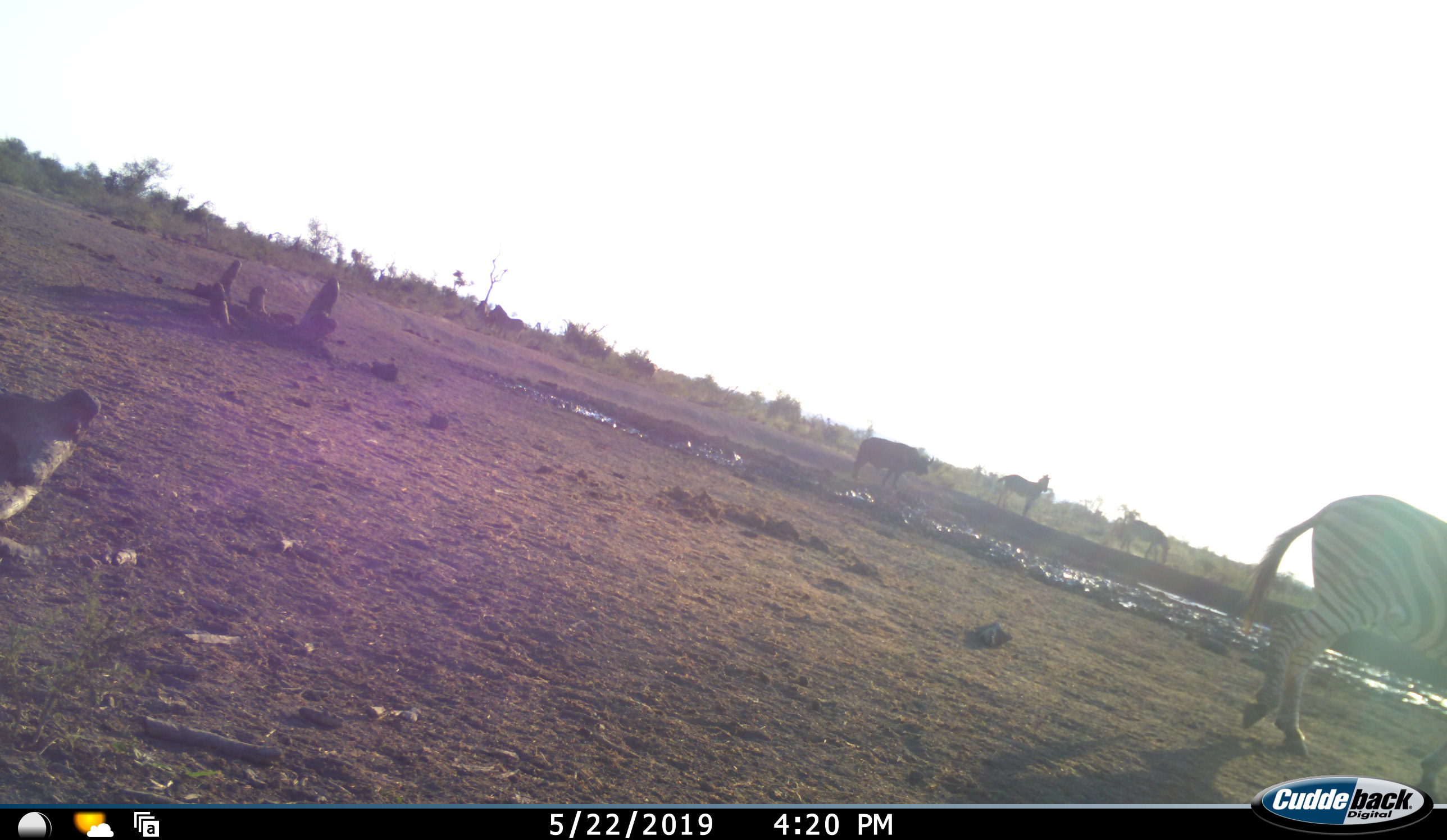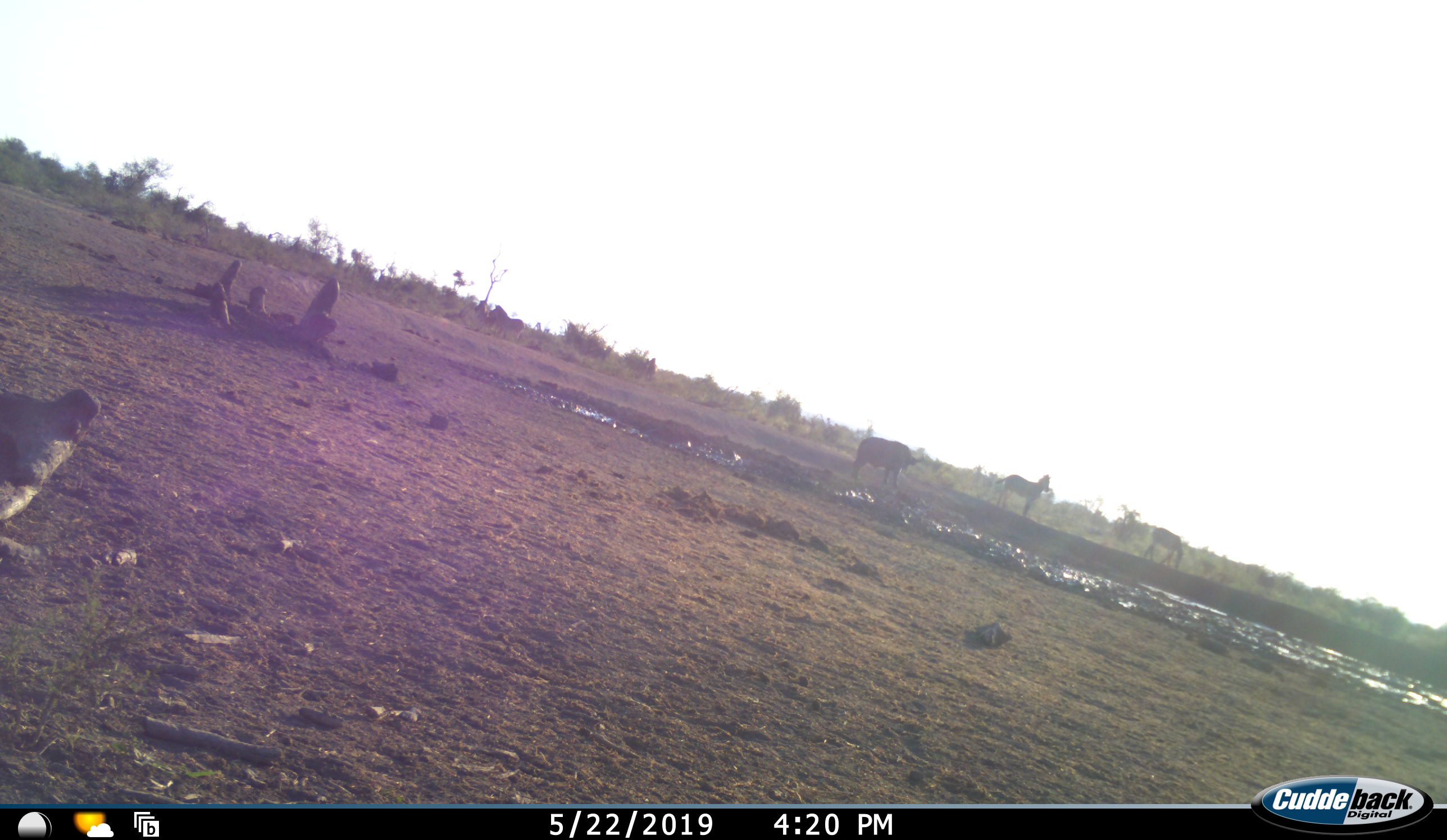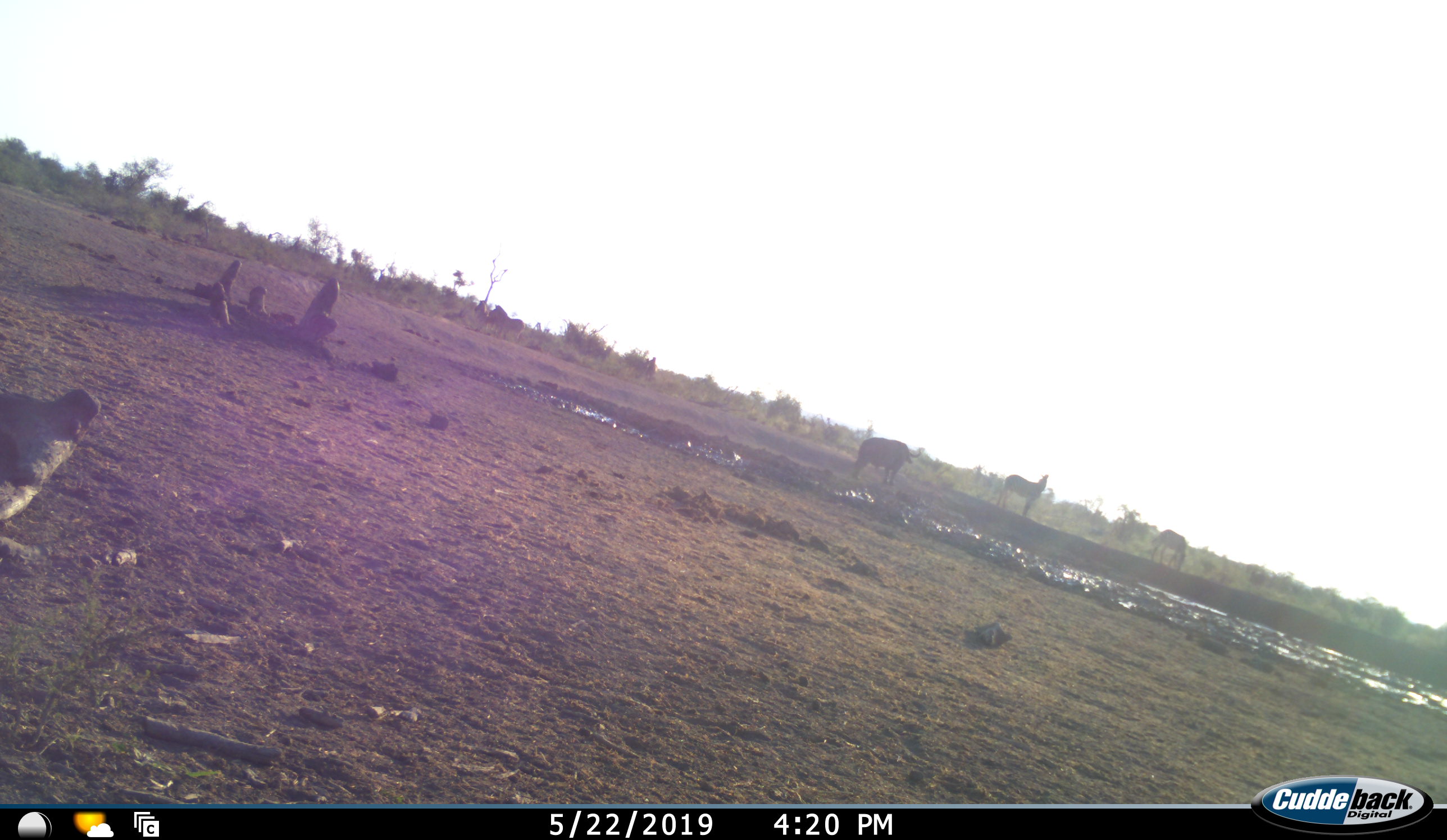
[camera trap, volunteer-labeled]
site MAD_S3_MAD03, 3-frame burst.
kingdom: Animalia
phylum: Chordata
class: Mammalia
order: Artiodactyla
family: Bovidae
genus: Syncerus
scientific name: Syncerus caffer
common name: african buffalo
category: buffalo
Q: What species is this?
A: Buffalo (african buffalo) (Syncerus caffer).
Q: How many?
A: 1.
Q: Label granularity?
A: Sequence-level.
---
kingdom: Animalia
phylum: Chordata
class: Mammalia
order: Perissodactyla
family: Equidae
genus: Equus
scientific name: Equus quagga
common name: plains zebra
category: zebraplains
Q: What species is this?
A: Zebraplains (plains zebra) (Equus quagga).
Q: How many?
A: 3.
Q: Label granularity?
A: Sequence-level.